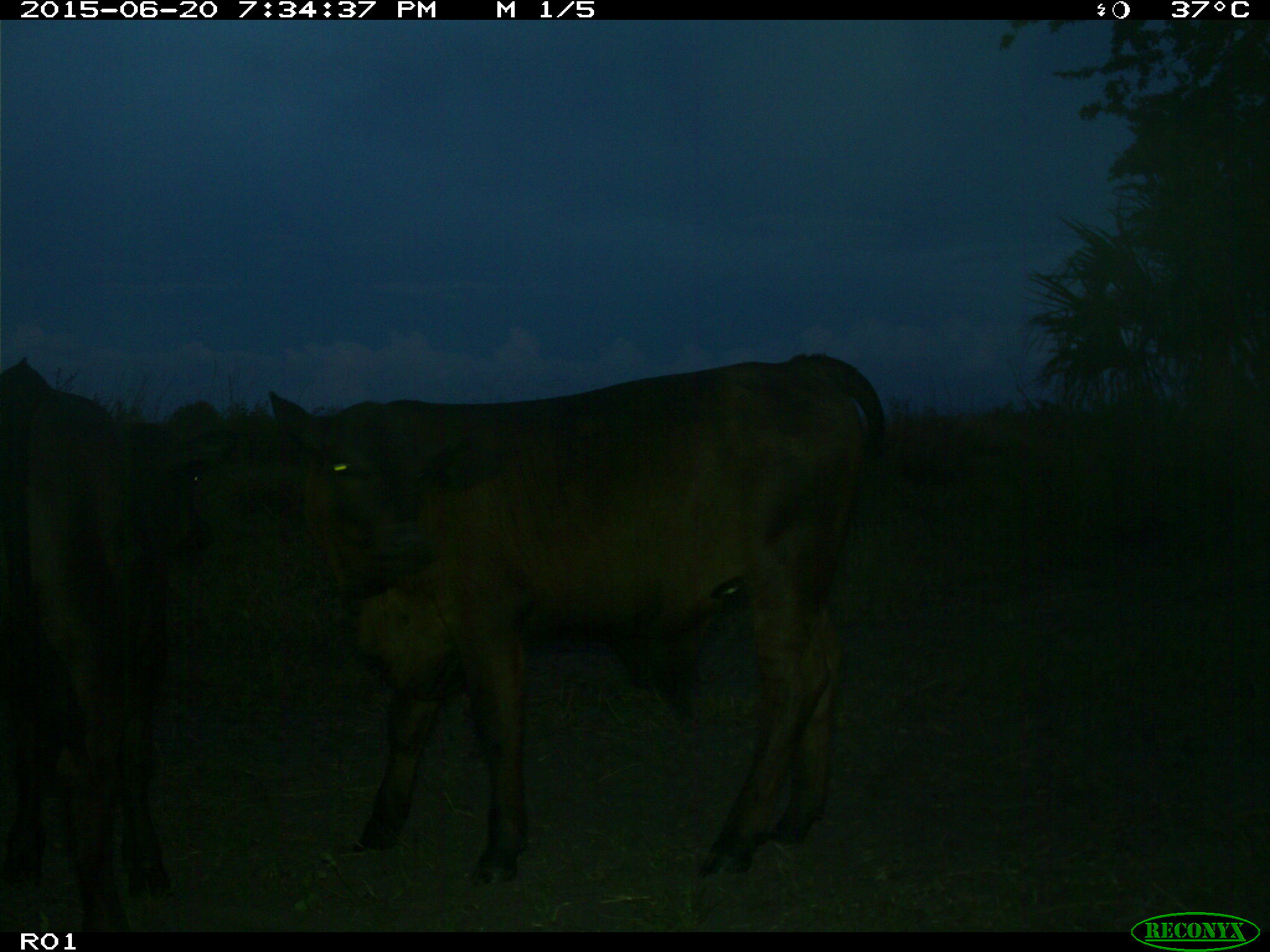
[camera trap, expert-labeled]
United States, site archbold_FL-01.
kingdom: Animalia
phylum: Chordata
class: Mammalia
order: Artiodactyla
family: Bovidae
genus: Bos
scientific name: Bos taurus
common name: domestic cow